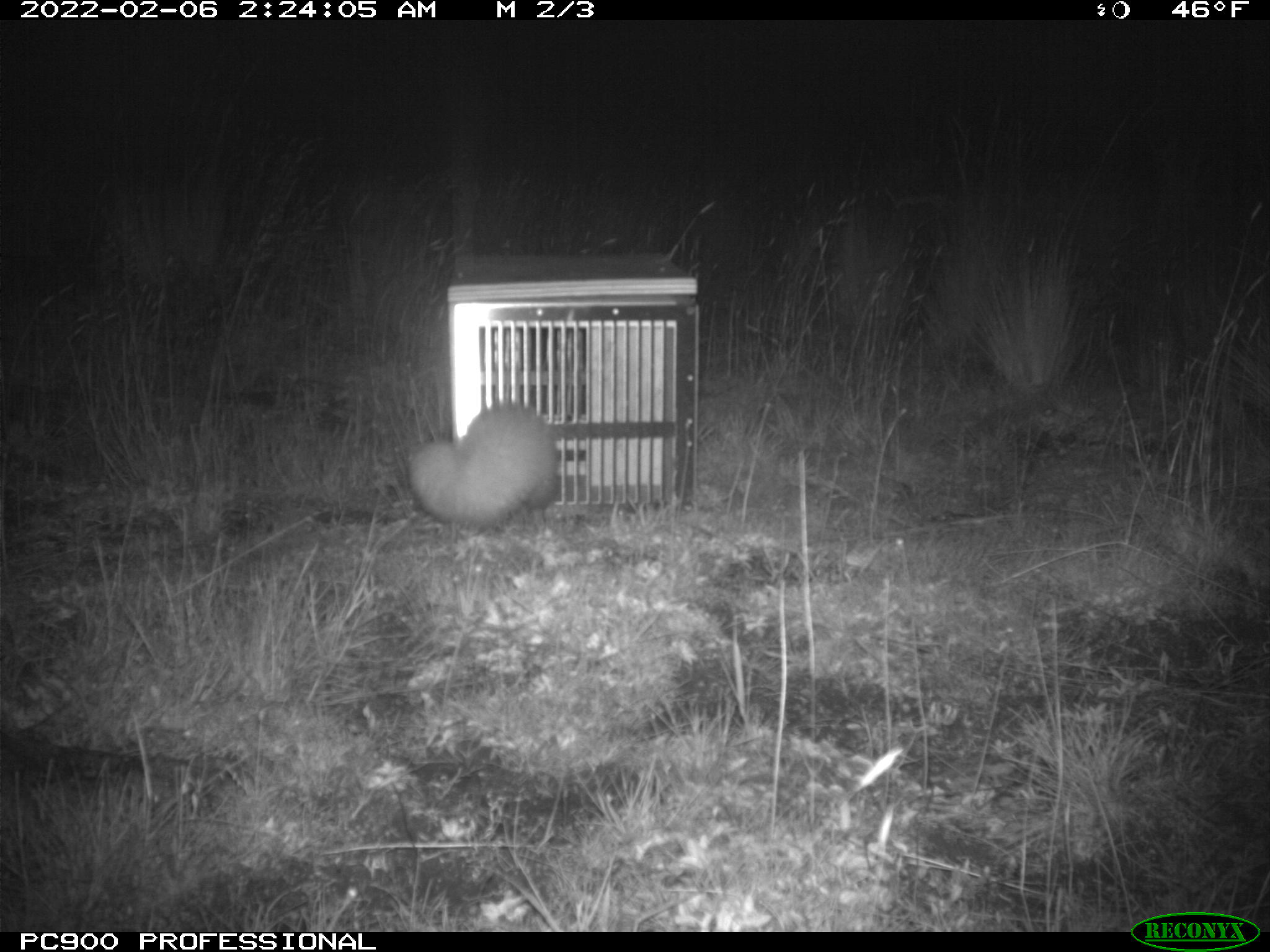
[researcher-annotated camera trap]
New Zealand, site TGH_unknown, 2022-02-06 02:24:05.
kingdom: Animalia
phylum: Chordata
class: Mammalia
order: Carnivora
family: Mustelidae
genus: Mustela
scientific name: Mustela furo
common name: ferret